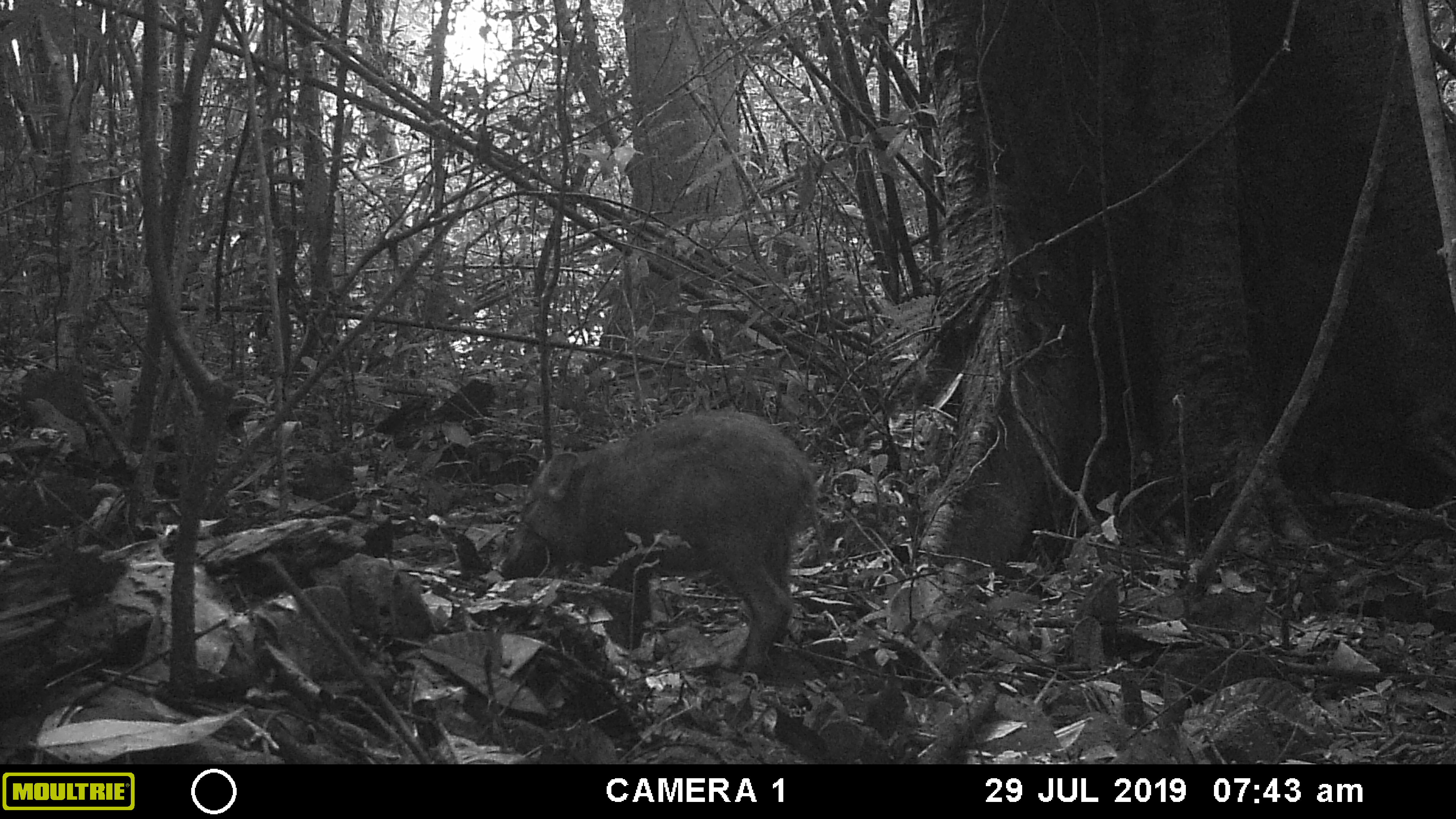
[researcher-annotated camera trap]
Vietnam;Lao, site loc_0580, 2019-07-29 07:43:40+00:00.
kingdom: Animalia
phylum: Chordata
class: Mammalia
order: Artiodactyla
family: Suidae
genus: Sus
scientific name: Sus scrofa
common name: eurasian wild pig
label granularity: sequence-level